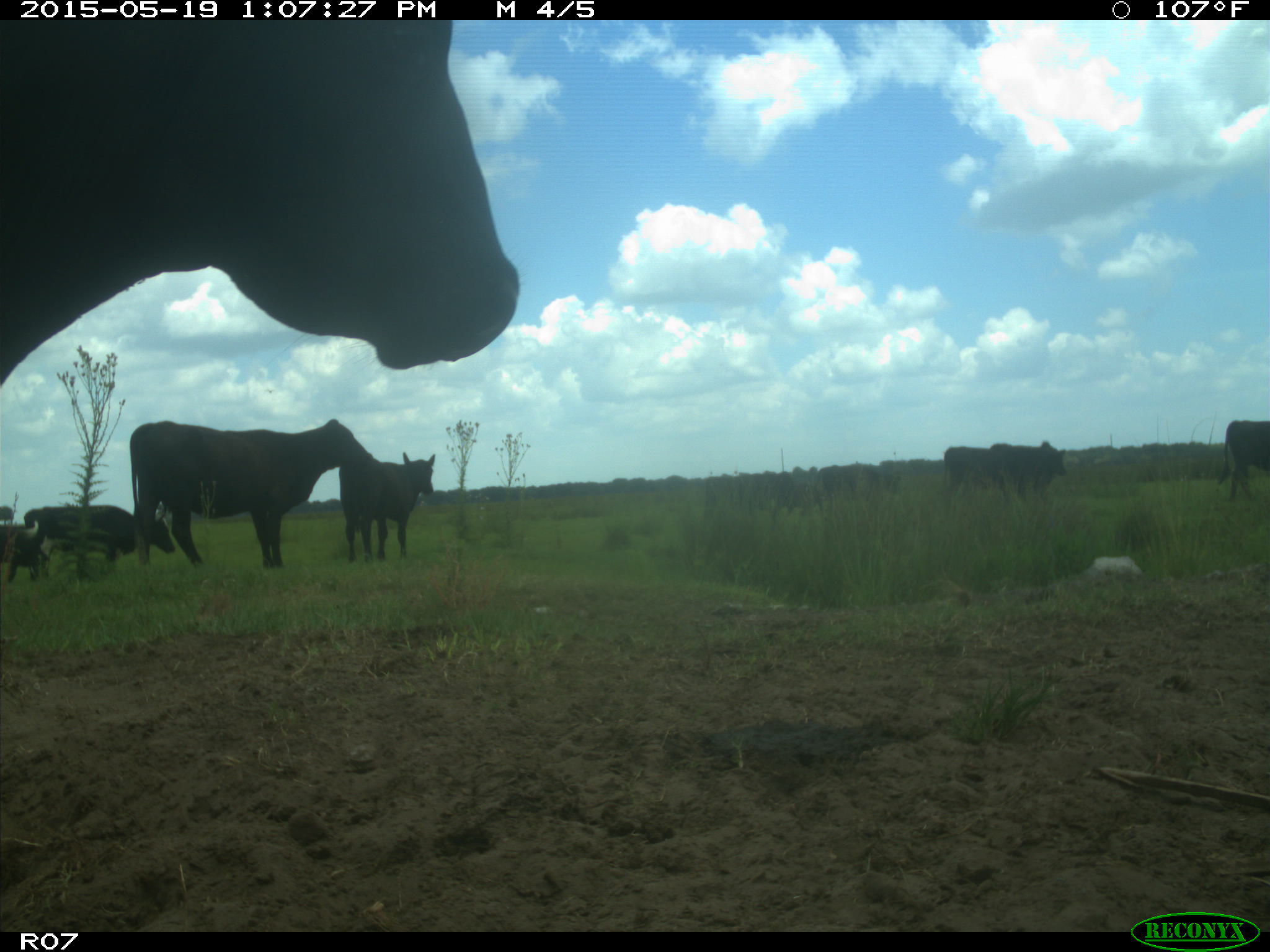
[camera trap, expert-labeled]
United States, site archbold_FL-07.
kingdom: Animalia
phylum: Chordata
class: Mammalia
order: Artiodactyla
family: Bovidae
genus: Bos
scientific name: Bos taurus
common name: domestic cow